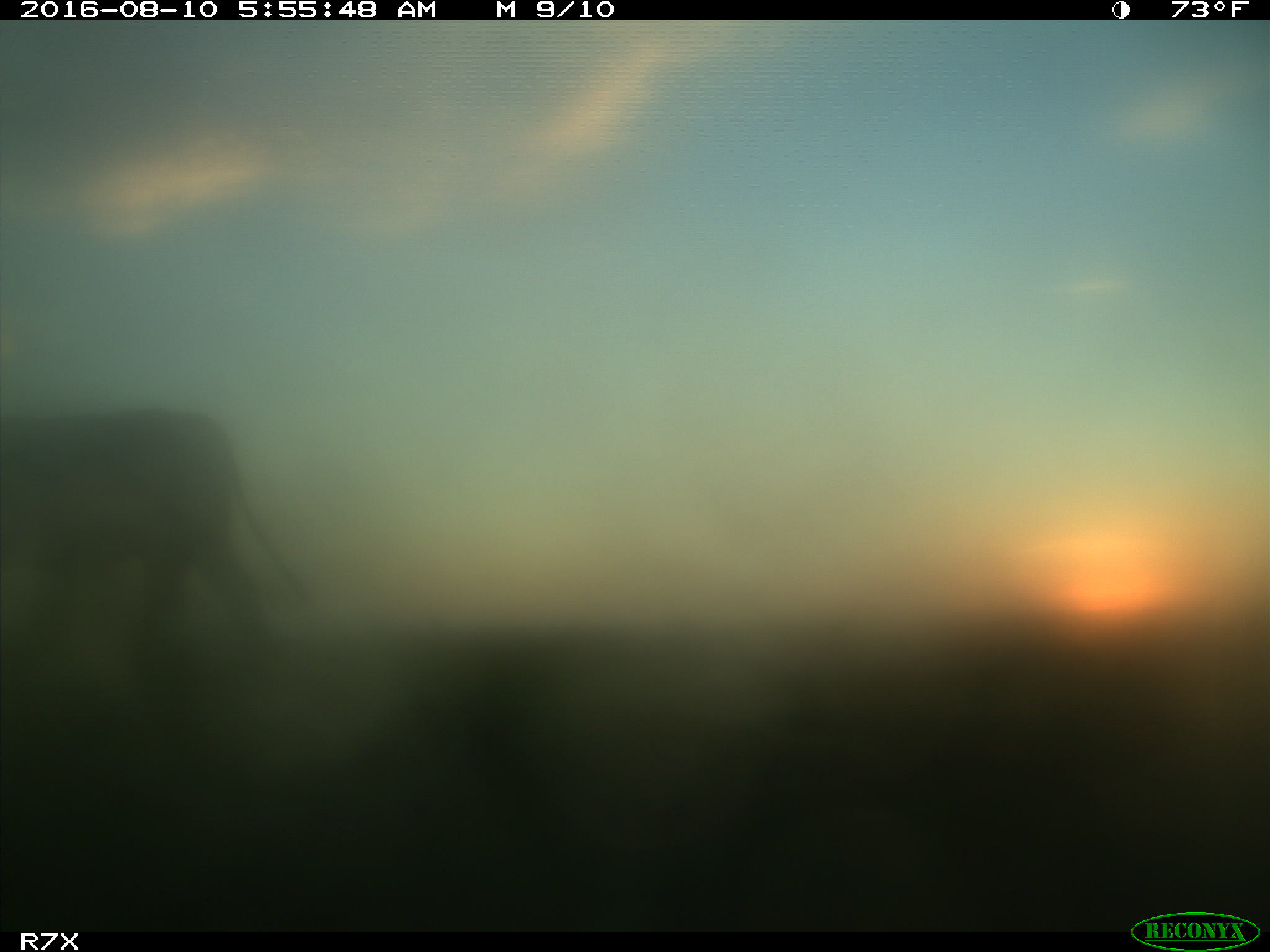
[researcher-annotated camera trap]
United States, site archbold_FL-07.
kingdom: Animalia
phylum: Chordata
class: Mammalia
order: Artiodactyla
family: Bovidae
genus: Bos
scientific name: Bos taurus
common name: domestic cow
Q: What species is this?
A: Bos taurus (domestic cow).